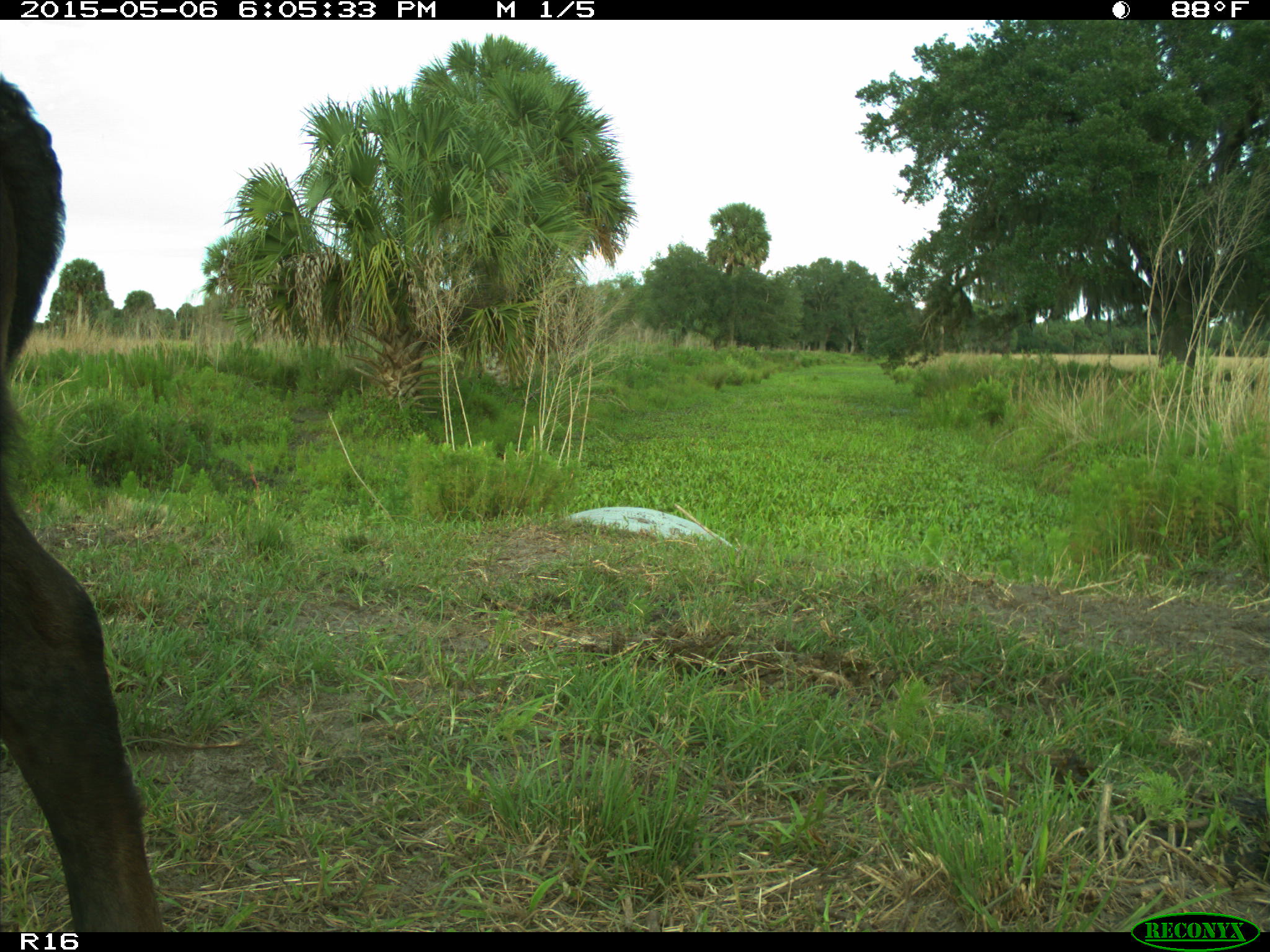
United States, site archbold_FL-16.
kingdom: Animalia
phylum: Chordata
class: Mammalia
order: Artiodactyla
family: Bovidae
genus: Bos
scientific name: Bos taurus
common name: domestic cow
Bos taurus (domestic cow).